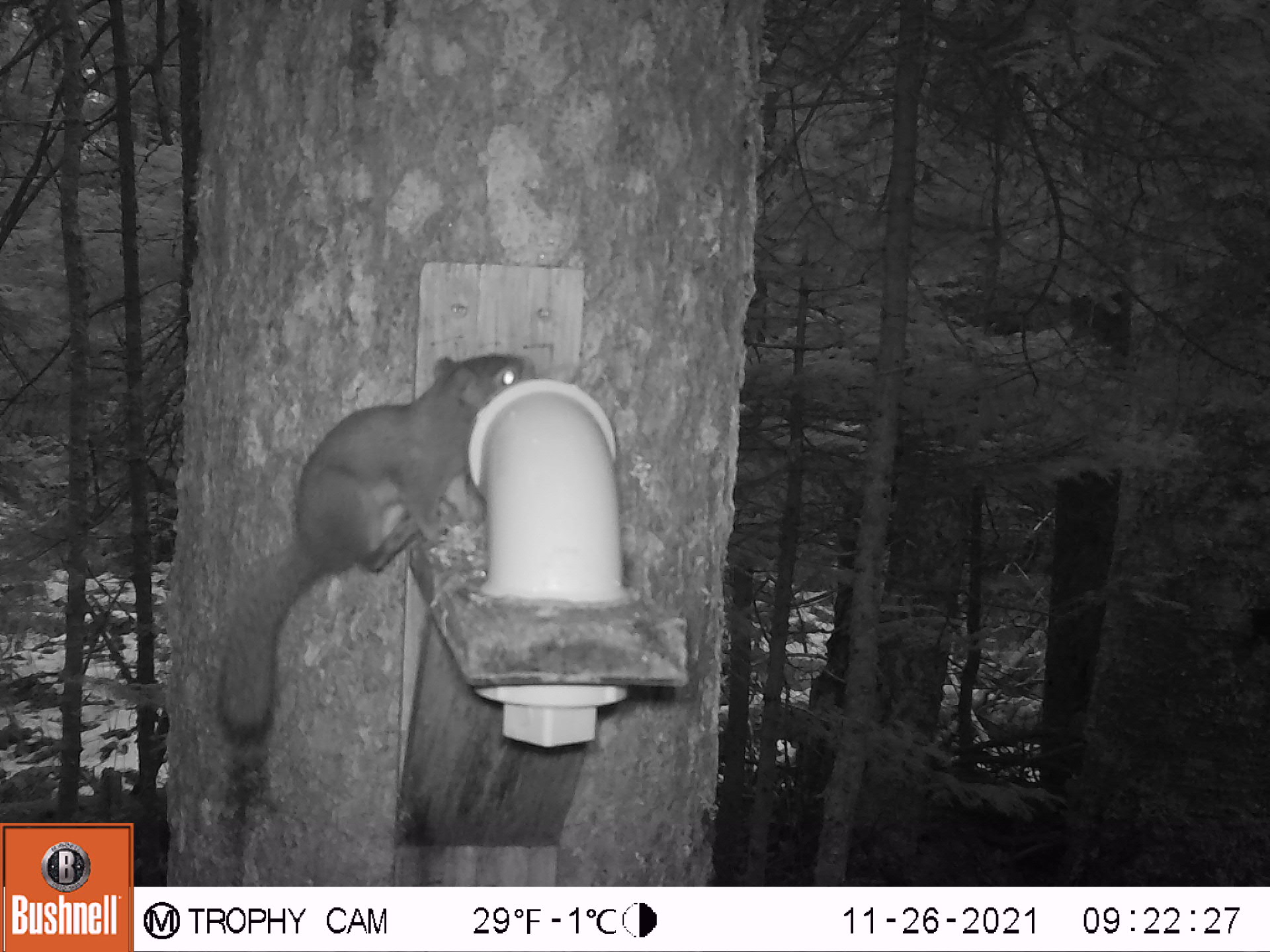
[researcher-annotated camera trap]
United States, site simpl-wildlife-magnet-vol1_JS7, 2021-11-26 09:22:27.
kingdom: Animalia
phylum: Chordata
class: Mammalia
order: Rodentia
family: Sciuridae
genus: Tamiasciurus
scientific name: Tamiasciurus hudsonicus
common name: red squirrel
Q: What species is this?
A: Red squirrel (Tamiasciurus hudsonicus).